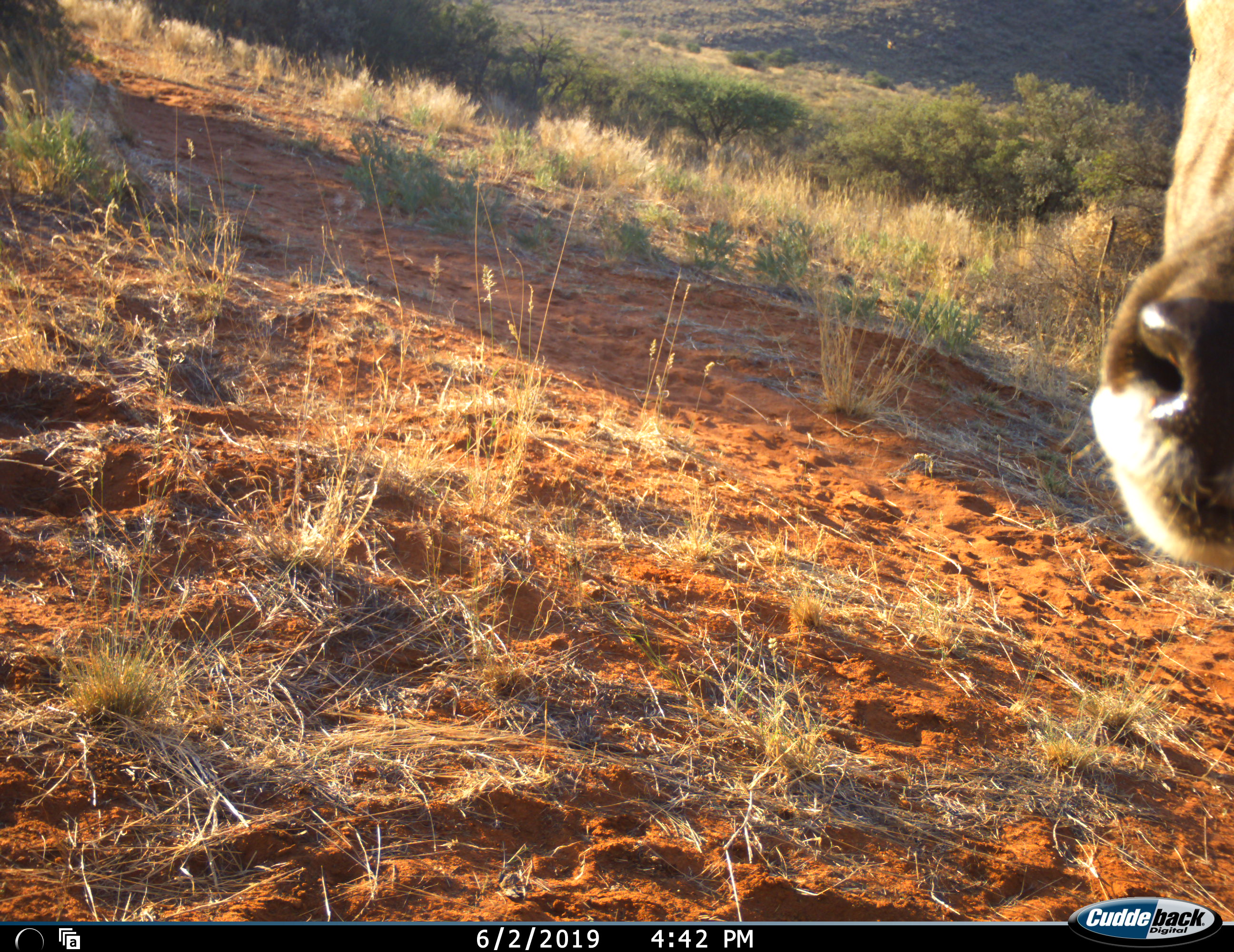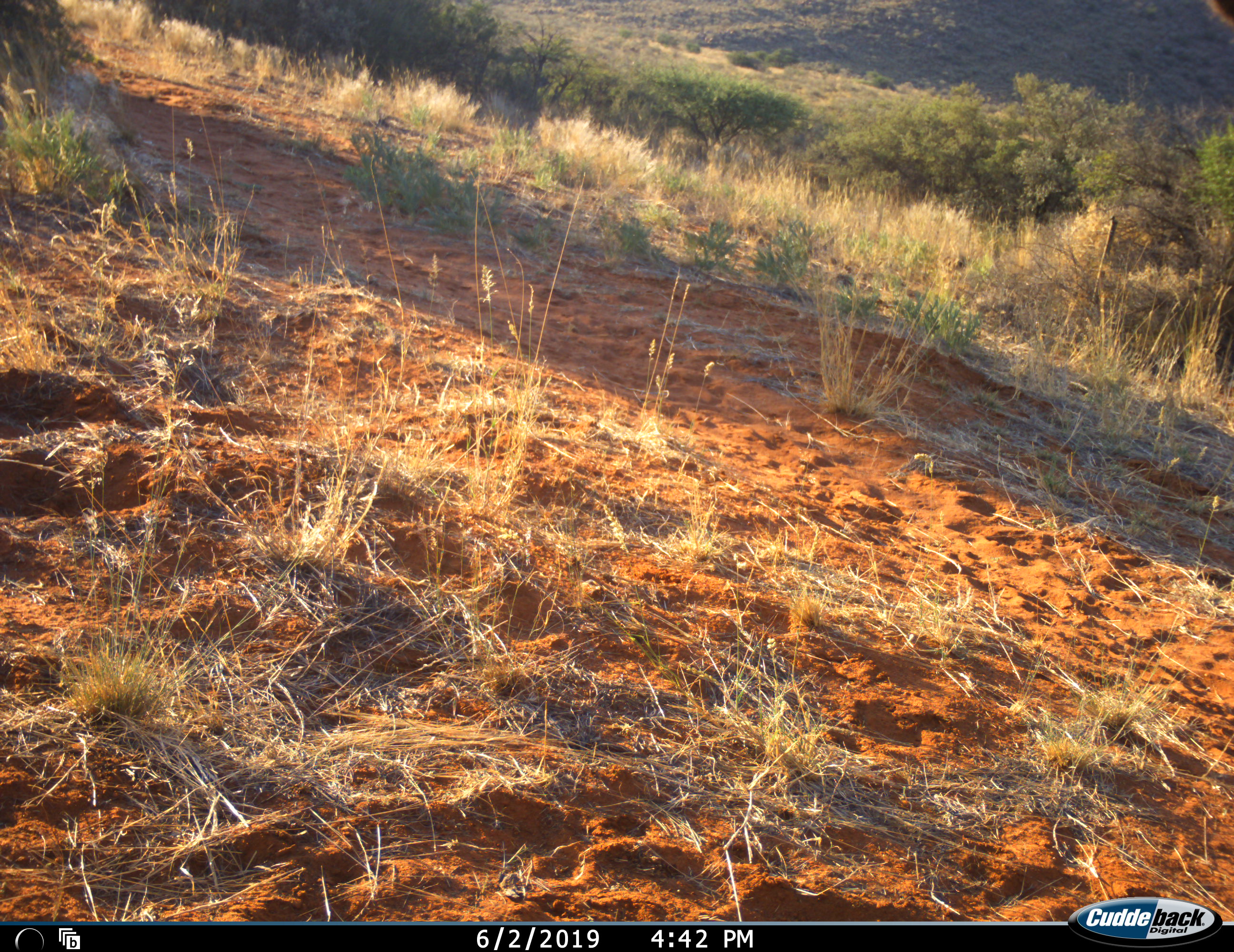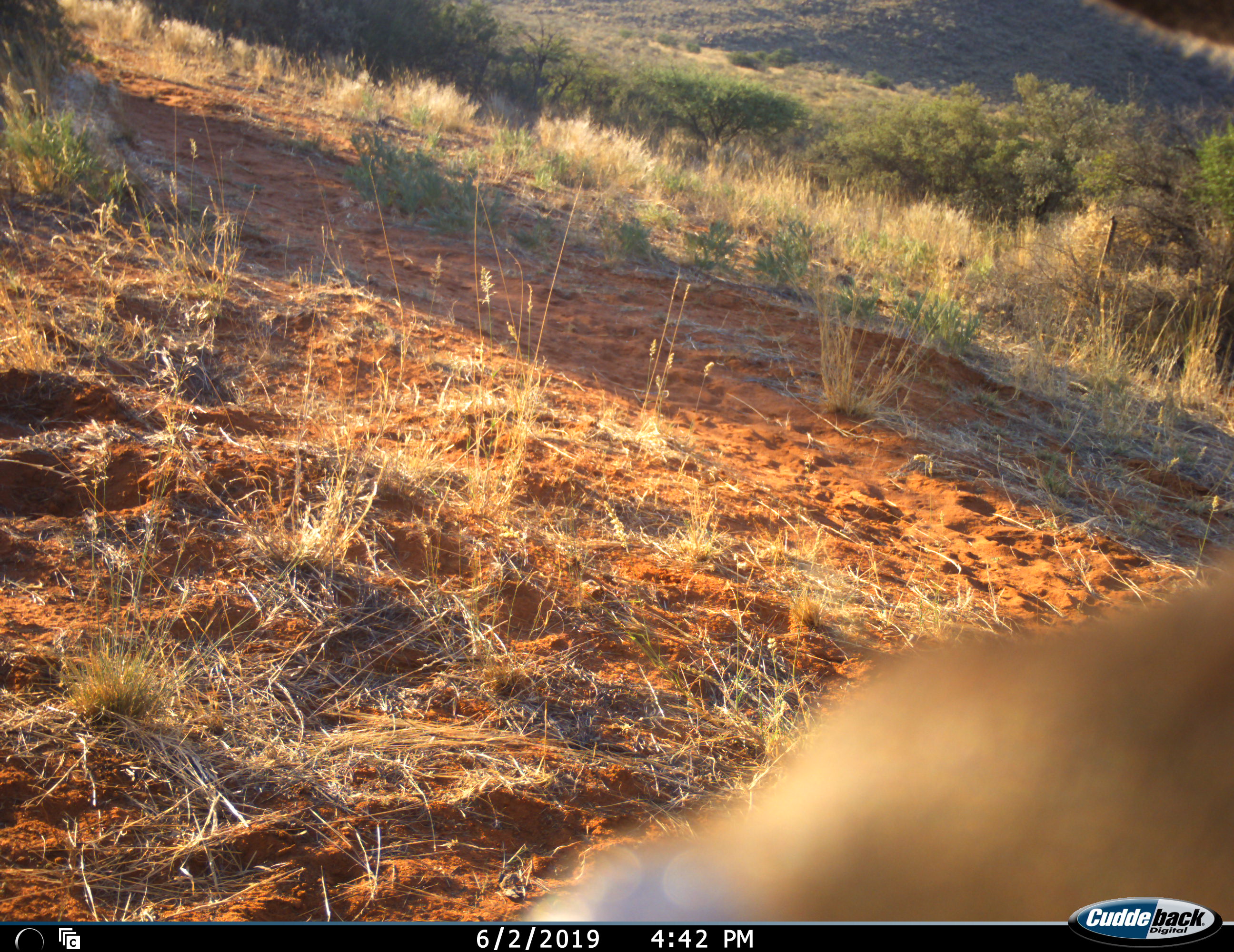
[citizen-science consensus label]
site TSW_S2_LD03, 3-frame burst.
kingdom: Animalia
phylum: Chordata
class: Mammalia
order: Artiodactyla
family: Bovidae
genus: Tragelaphus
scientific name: Tragelaphus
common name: kudu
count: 1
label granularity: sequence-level